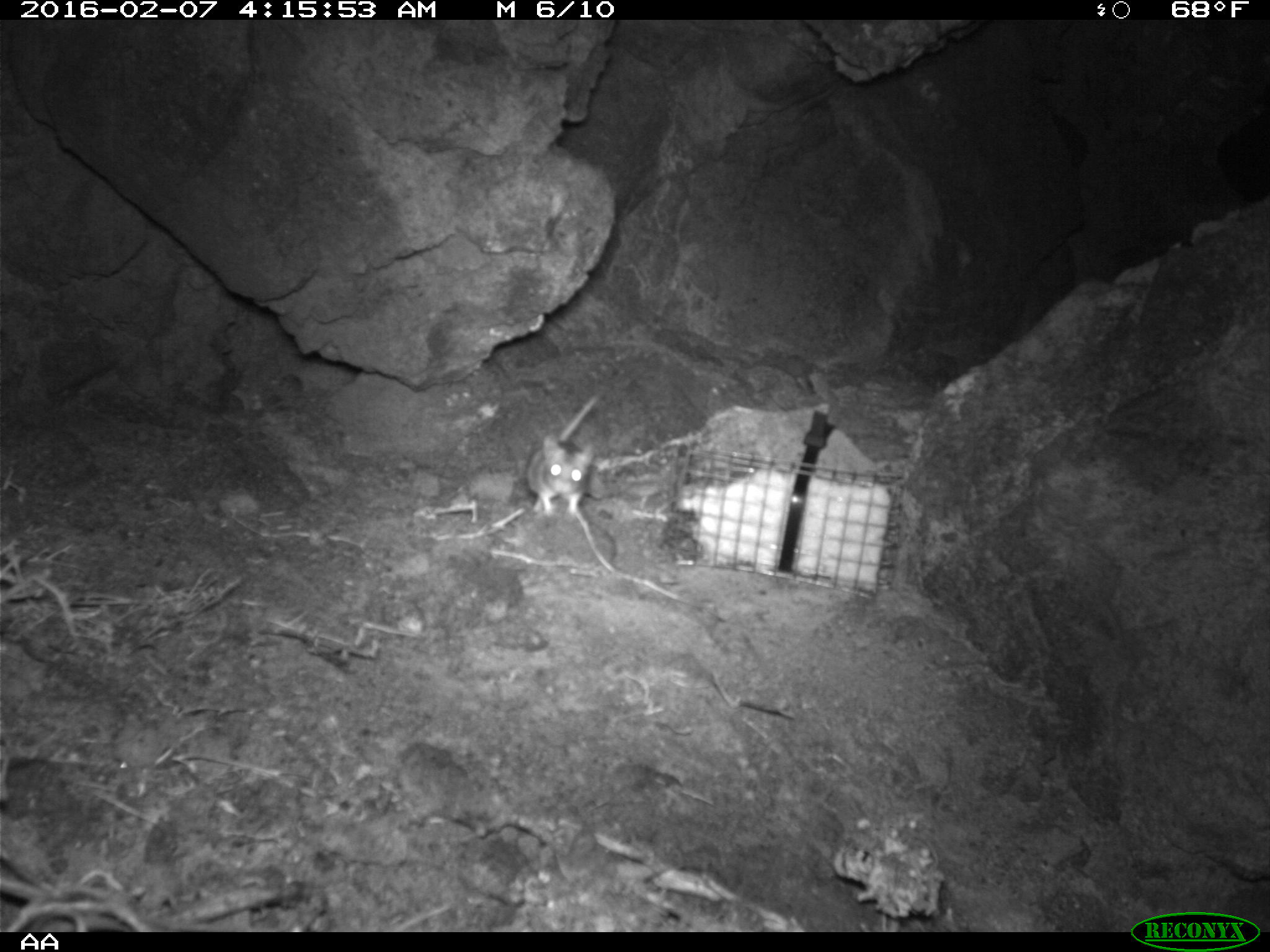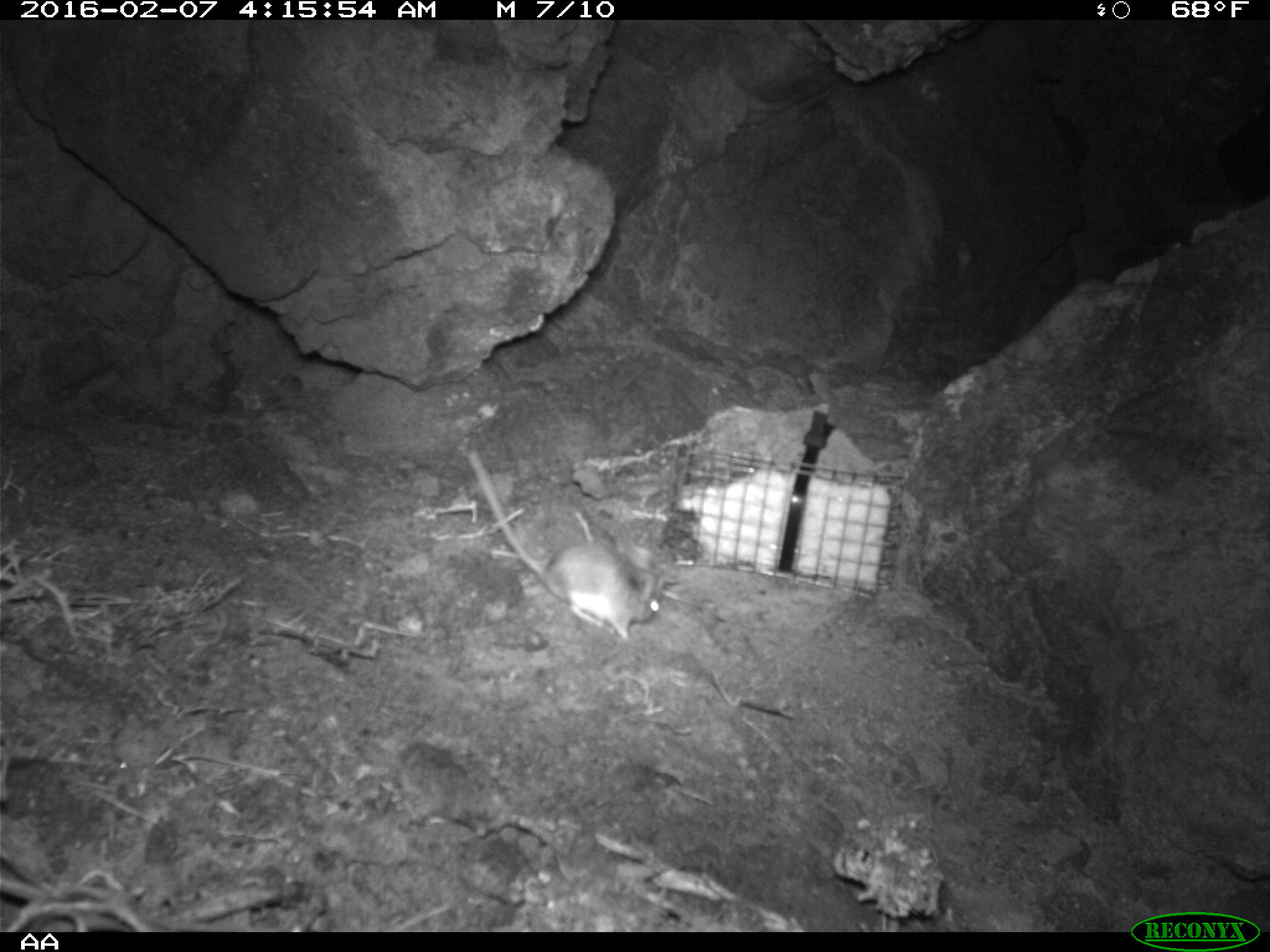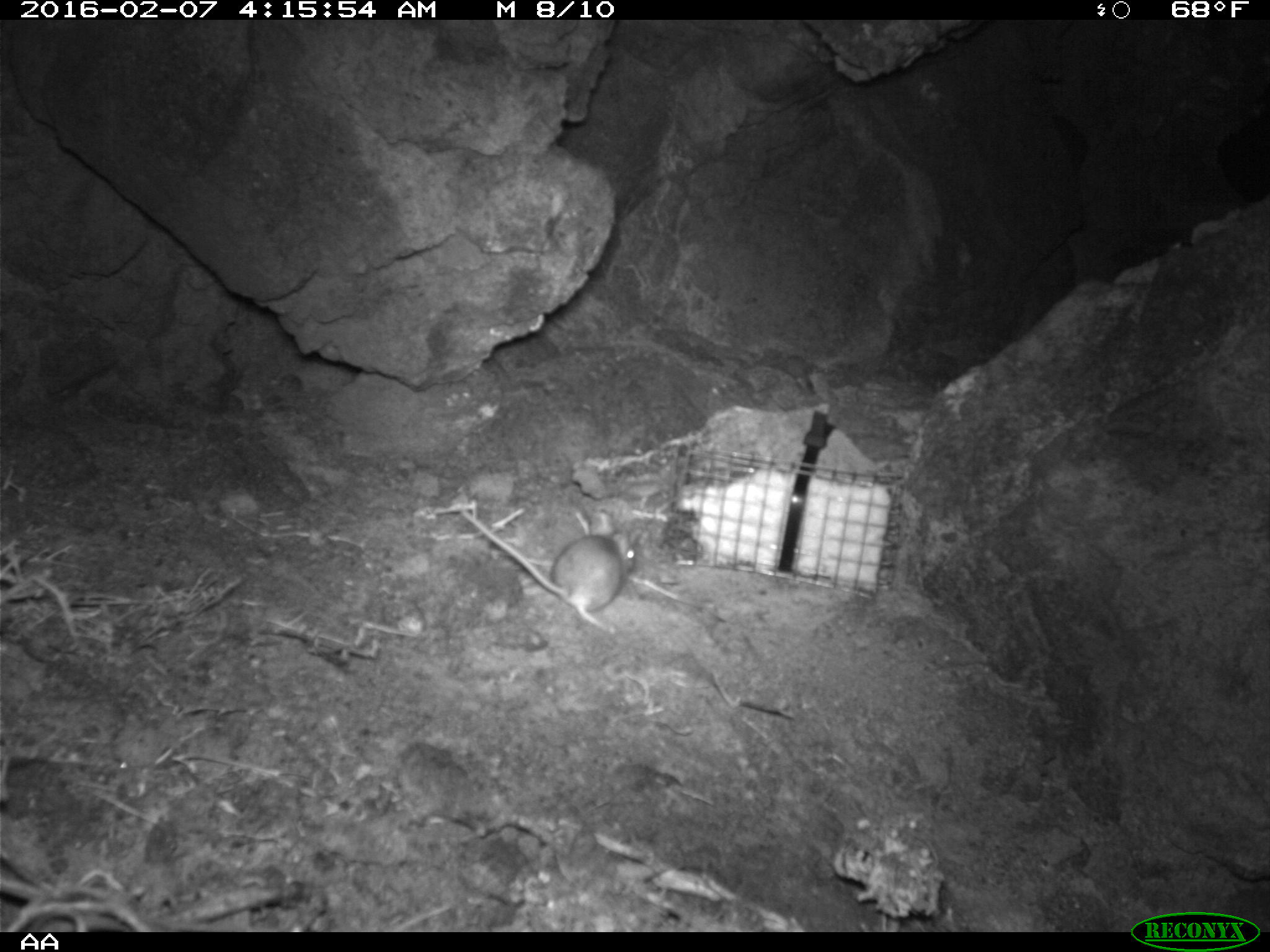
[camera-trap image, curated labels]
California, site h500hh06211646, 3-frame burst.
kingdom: Animalia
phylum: Chordata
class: Mammalia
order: Rodentia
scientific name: Rodentia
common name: rodent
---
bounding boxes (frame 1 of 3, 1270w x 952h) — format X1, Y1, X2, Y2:
rodent: 525, 392, 600, 518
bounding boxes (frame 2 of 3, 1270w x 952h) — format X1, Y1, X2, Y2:
rodent: 469, 449, 664, 643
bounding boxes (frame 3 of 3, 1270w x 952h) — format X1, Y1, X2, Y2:
rodent: 459, 508, 635, 632